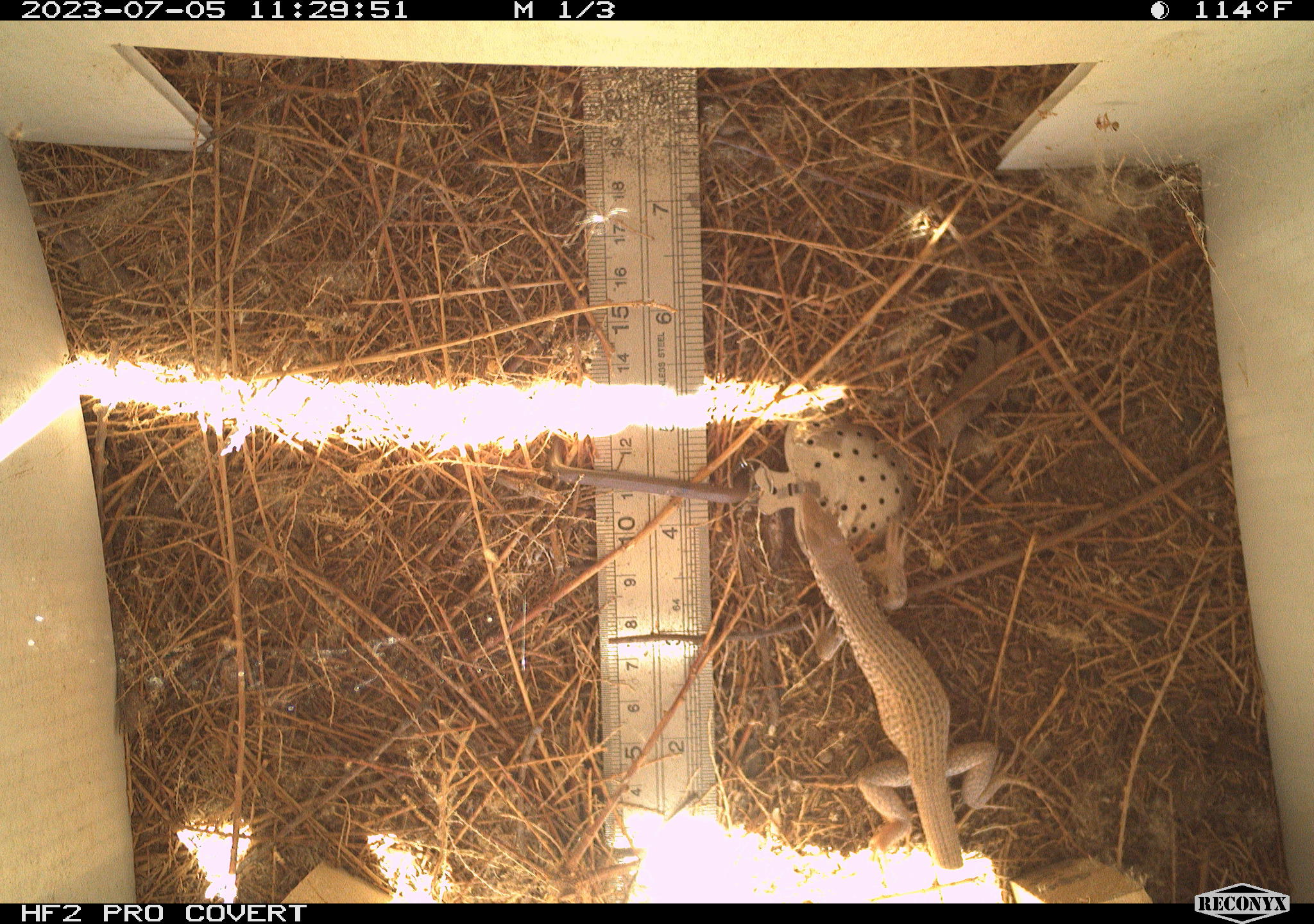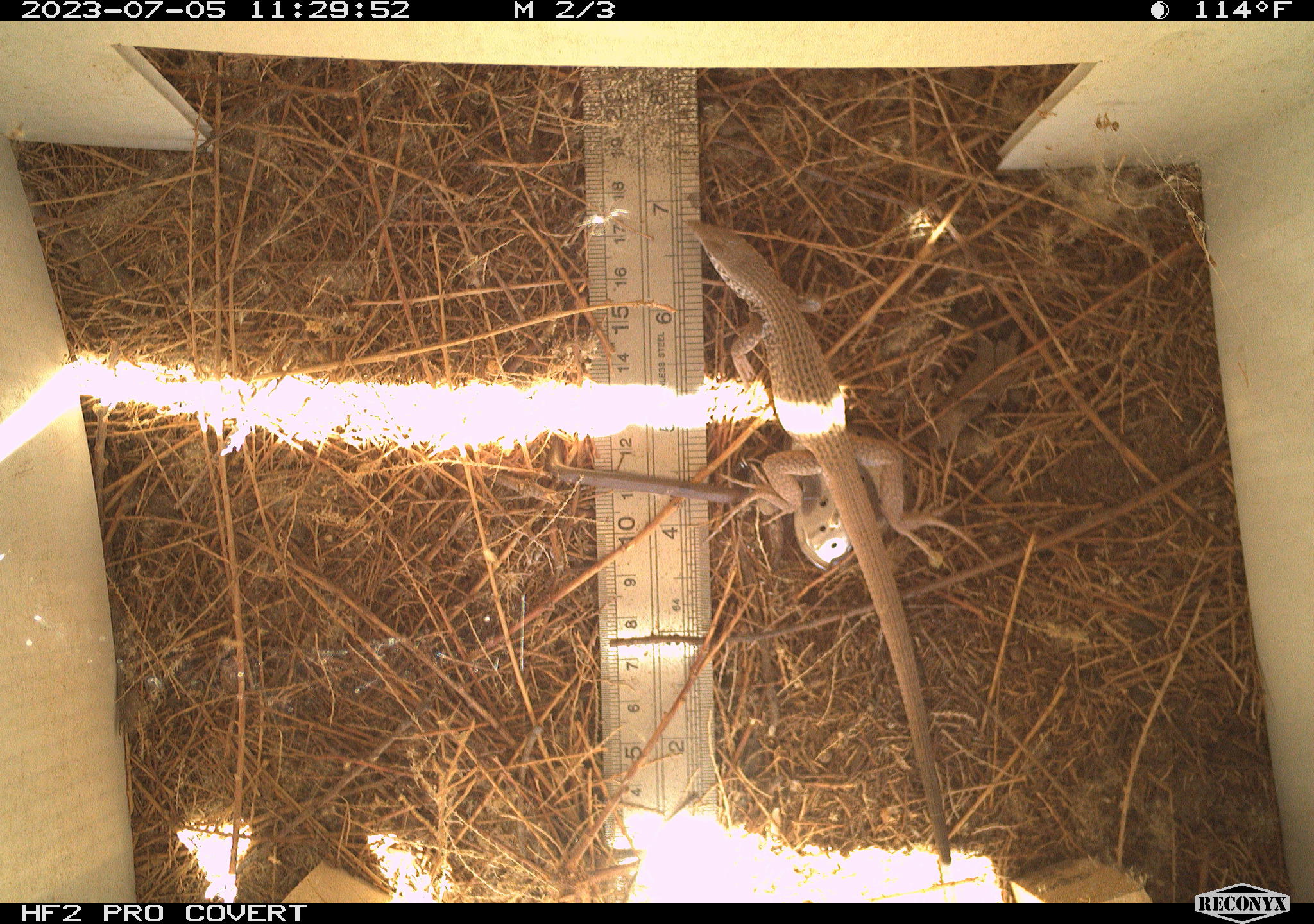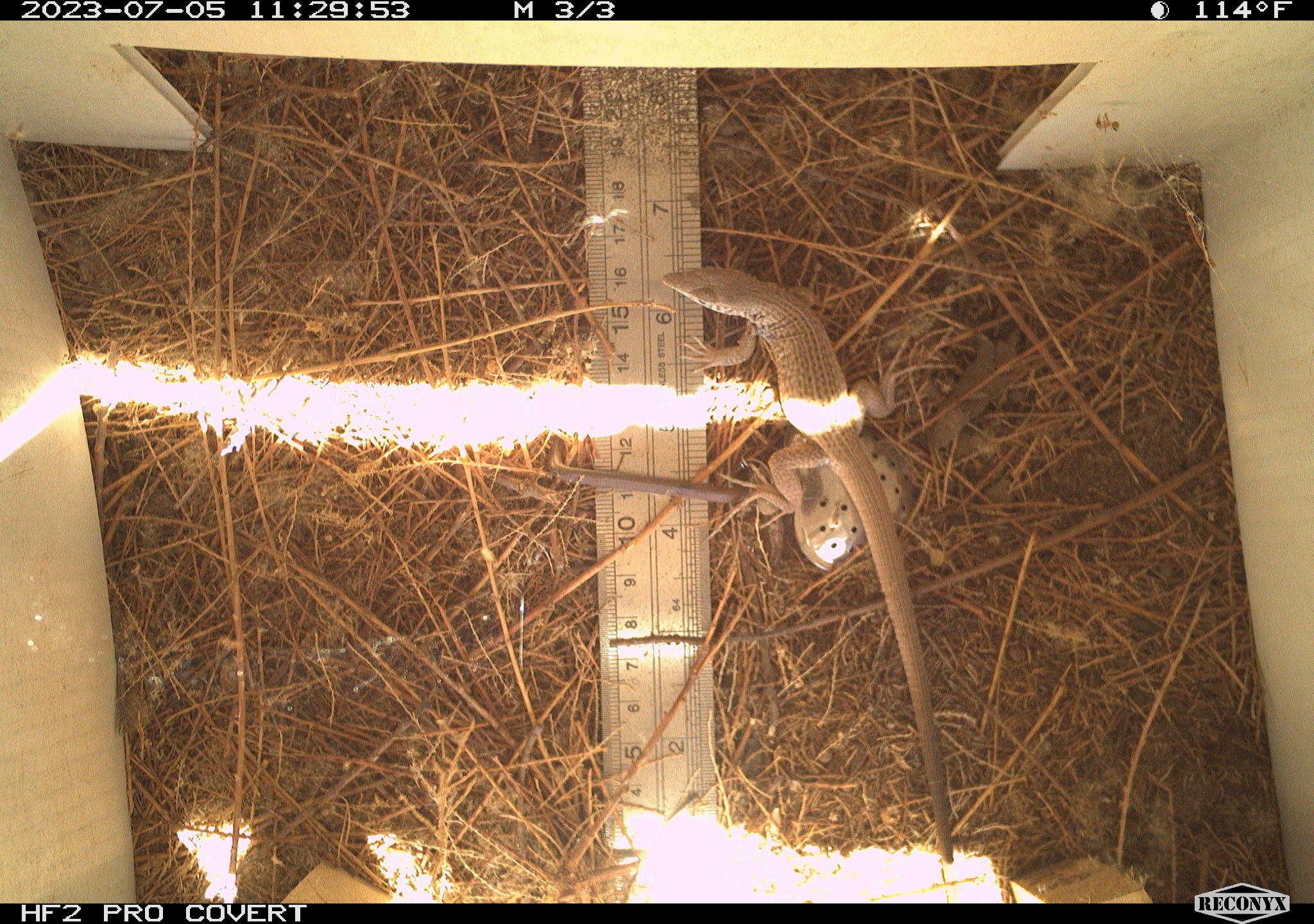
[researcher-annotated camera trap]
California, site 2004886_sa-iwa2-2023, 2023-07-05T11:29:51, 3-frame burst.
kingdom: Animalia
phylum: Chordata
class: Reptilia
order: Squamata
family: Teiidae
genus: Aspidoscelis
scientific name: Aspidoscelis tigris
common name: western whiptail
Western whiptail (Aspidoscelis tigris).